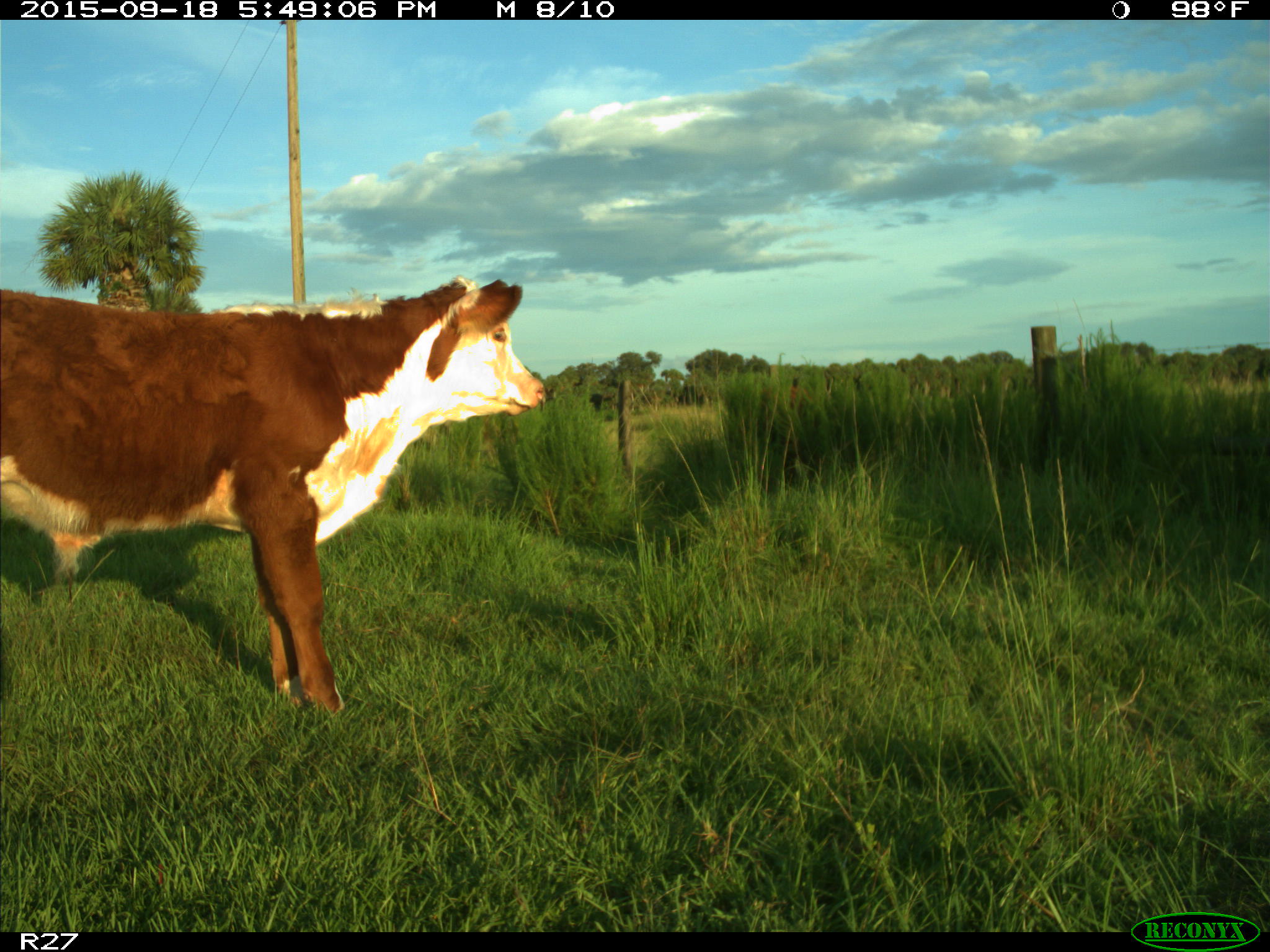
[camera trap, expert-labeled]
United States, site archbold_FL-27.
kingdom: Animalia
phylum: Chordata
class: Mammalia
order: Artiodactyla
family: Bovidae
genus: Bos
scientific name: Bos taurus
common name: domestic cow